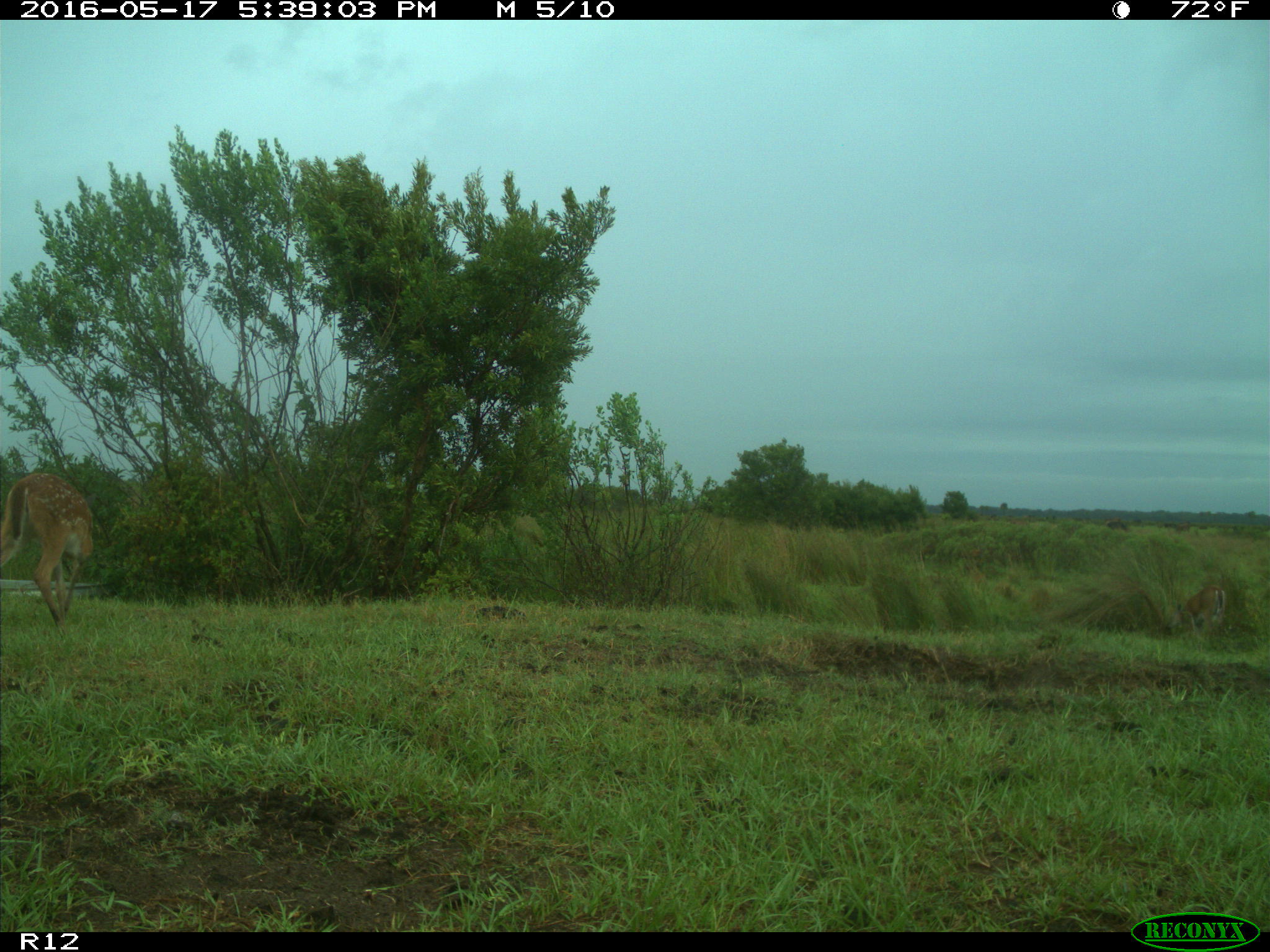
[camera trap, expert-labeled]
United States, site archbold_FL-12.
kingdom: Animalia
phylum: Chordata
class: Mammalia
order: Artiodactyla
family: Cervidae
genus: Odocoileus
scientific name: Odocoileus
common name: deer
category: unidentified deer